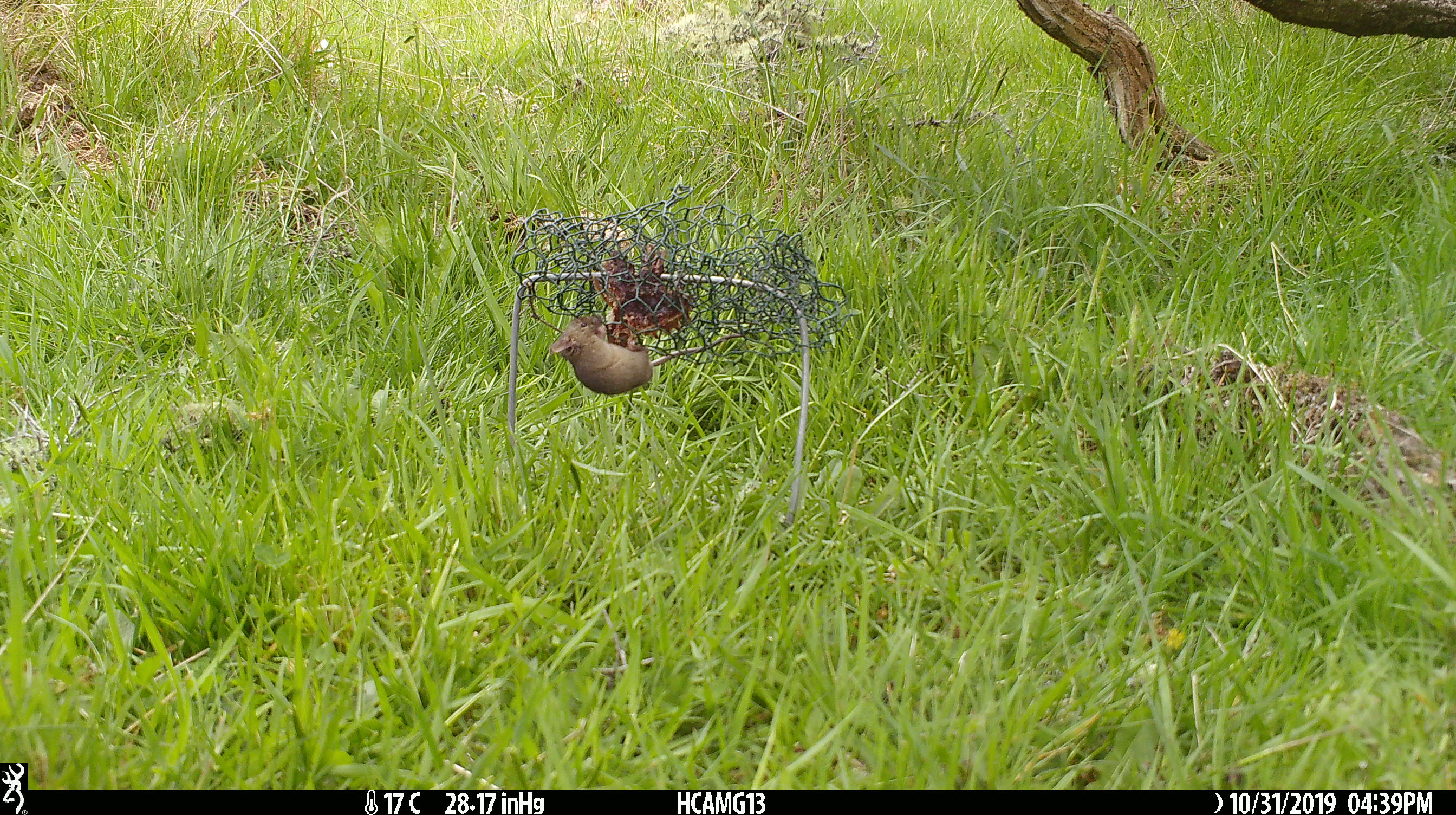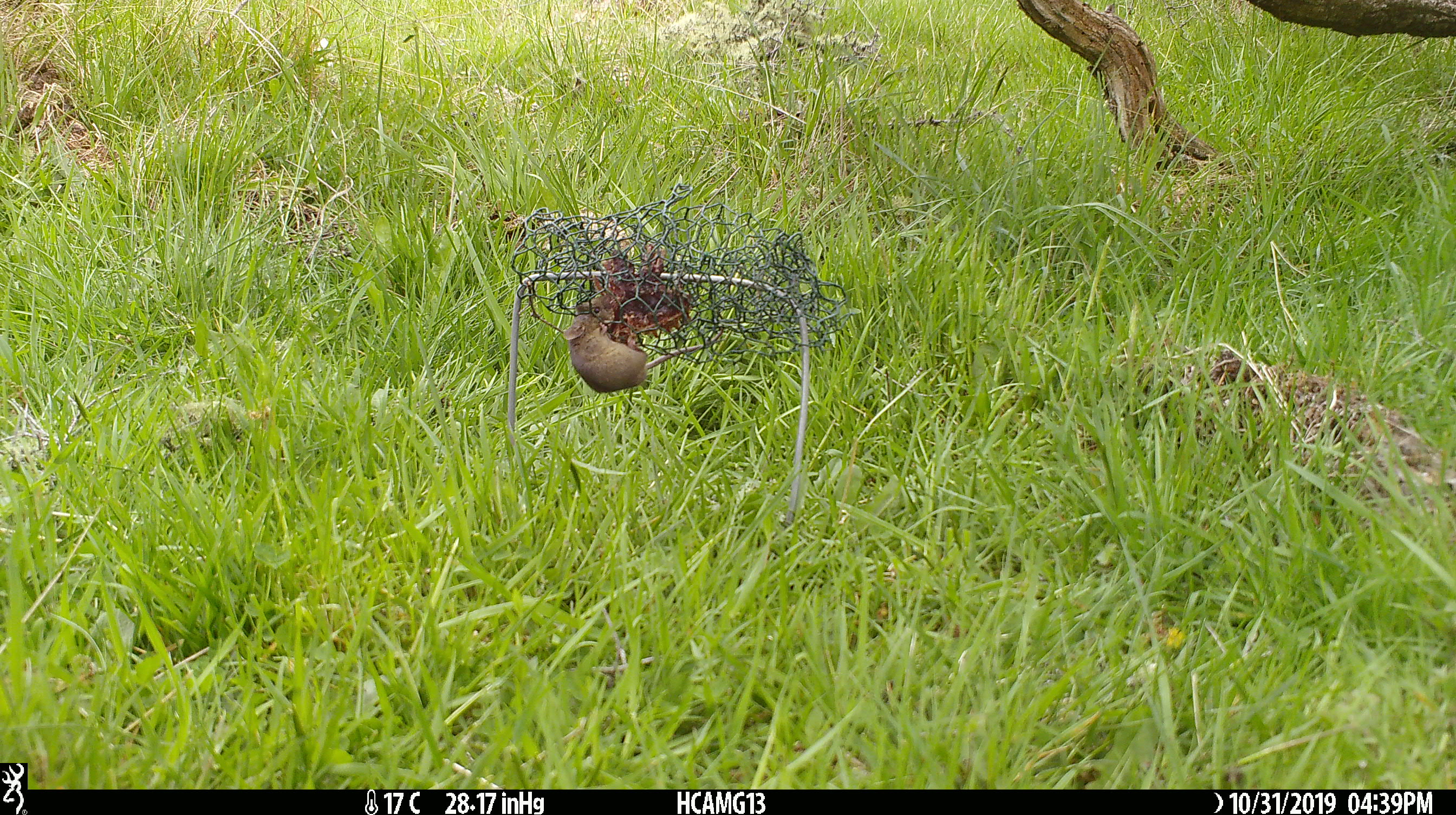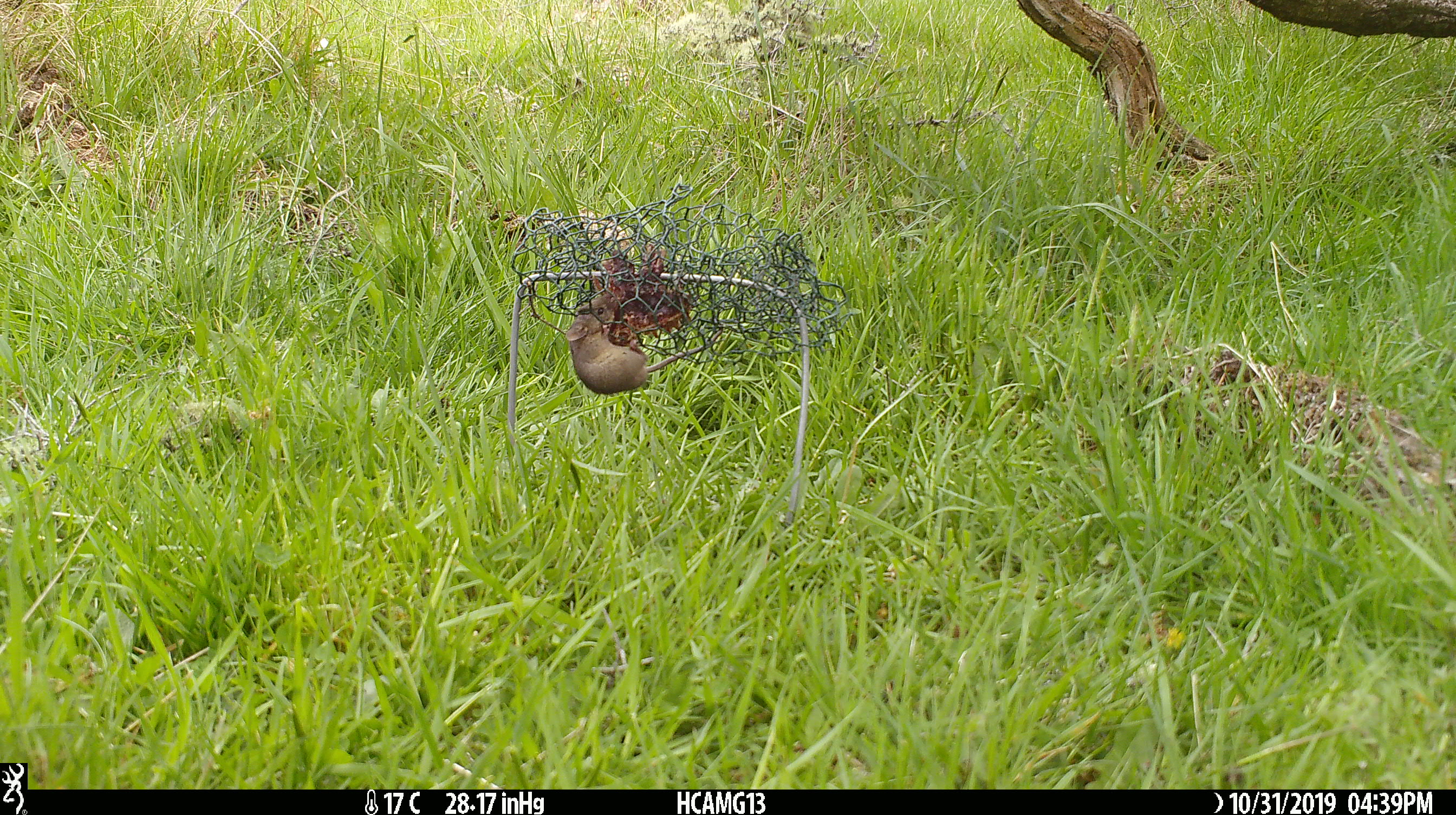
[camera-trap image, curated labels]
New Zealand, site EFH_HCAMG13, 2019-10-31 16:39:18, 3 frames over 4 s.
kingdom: Animalia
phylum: Chordata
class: Mammalia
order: Rodentia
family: Muridae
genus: Mus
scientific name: Mus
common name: mouse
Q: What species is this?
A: Mouse (Mus).